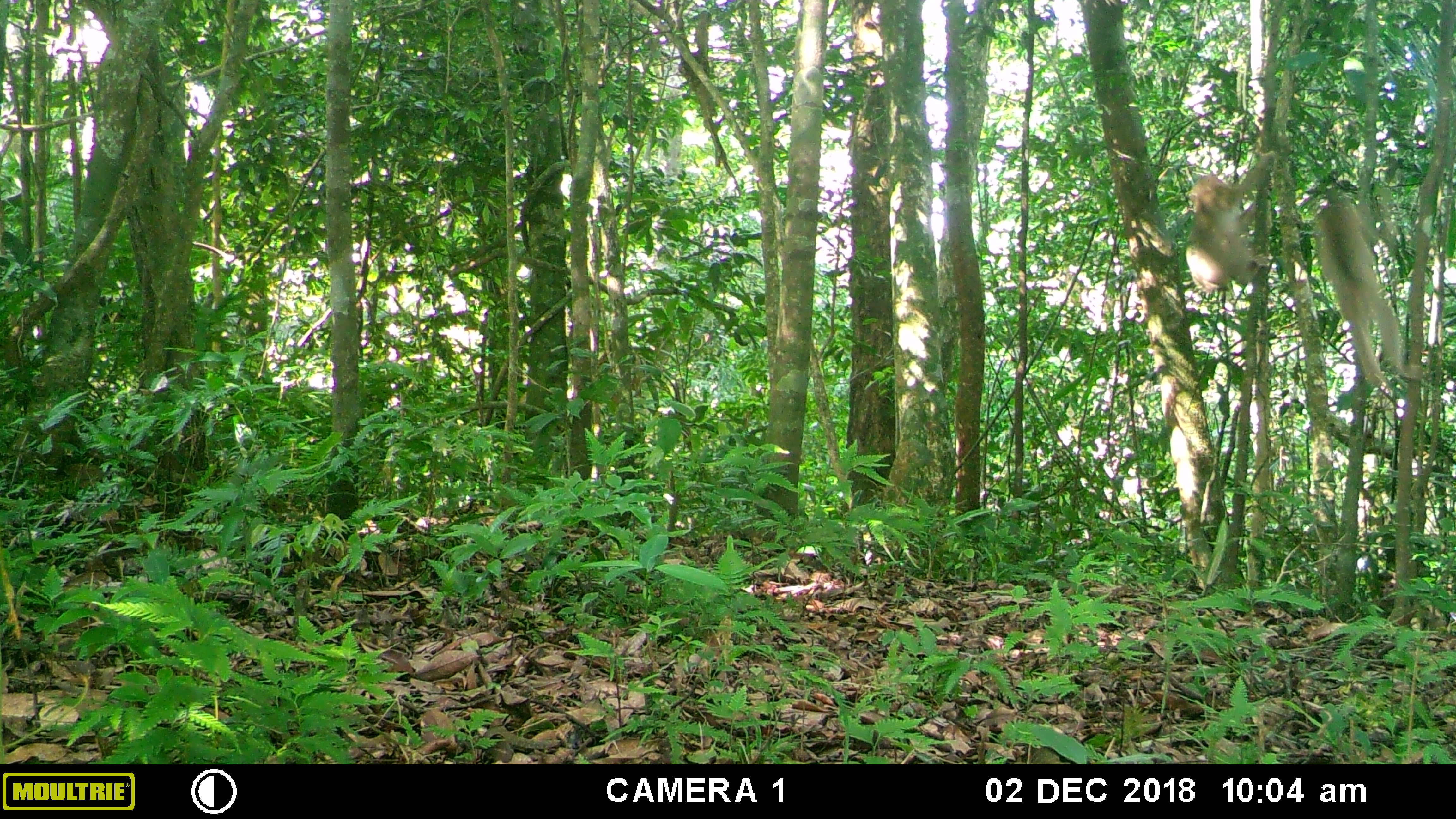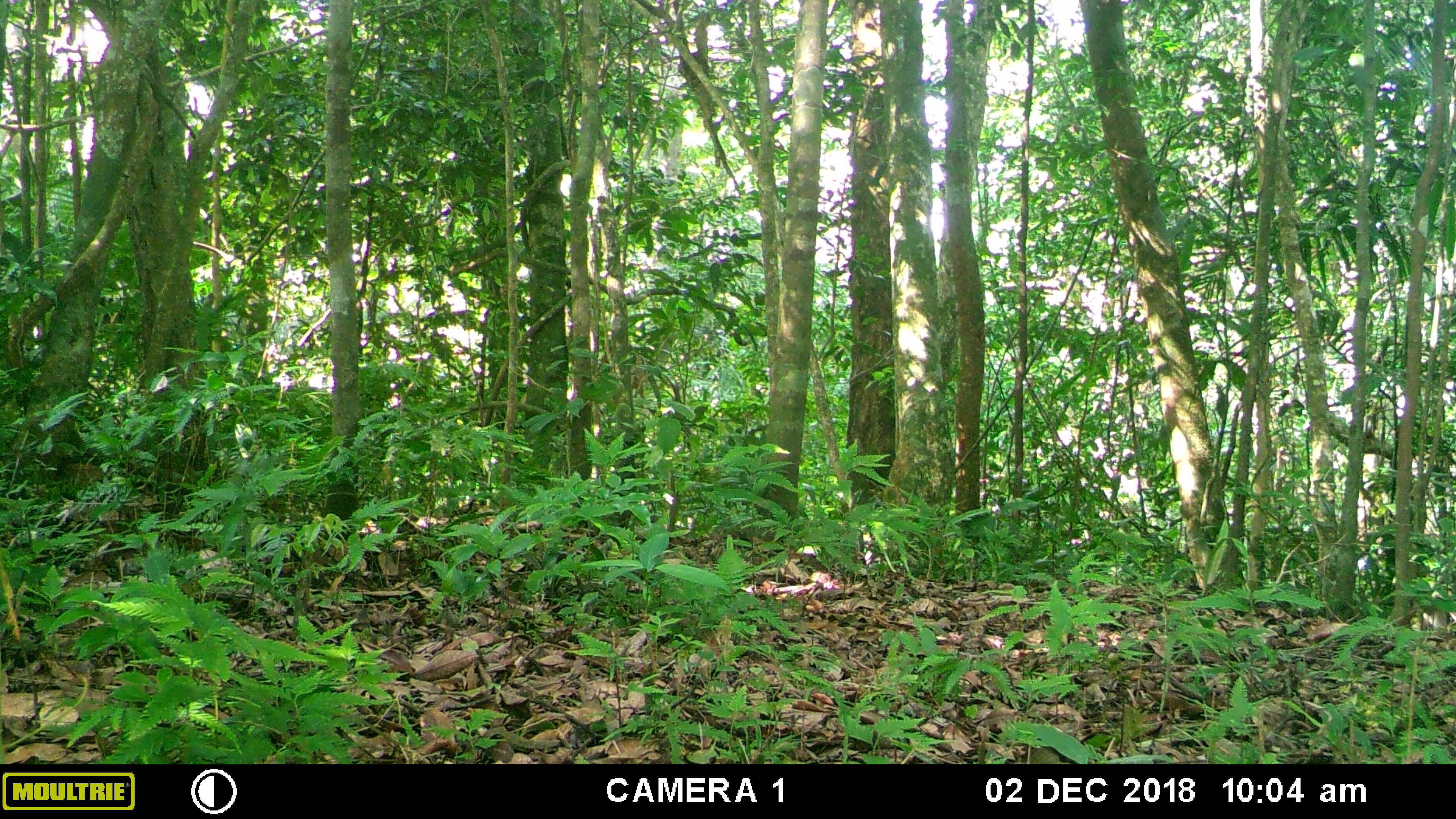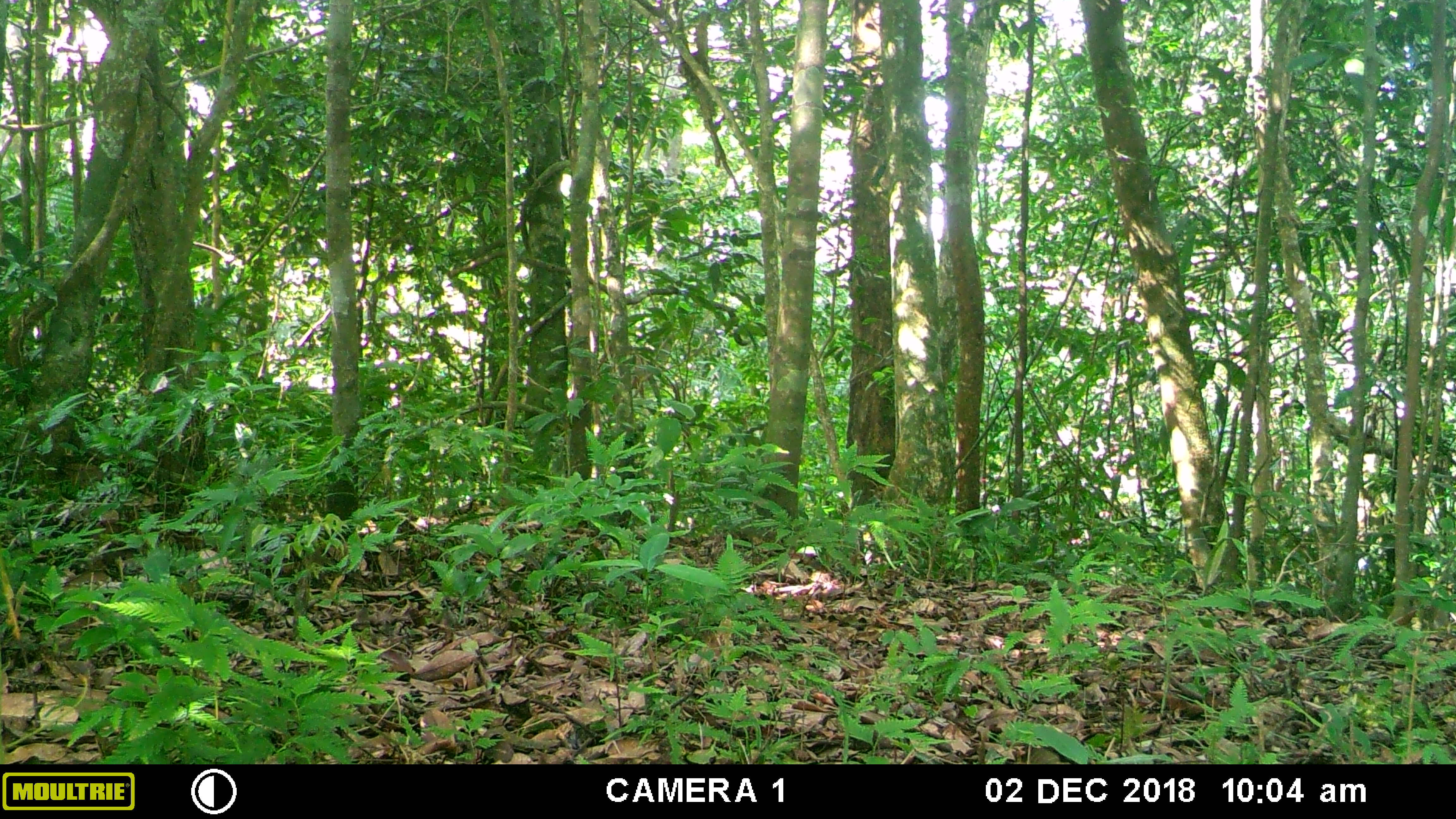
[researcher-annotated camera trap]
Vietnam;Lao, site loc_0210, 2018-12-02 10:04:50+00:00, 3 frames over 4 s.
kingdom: Animalia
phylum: Chordata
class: Mammalia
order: Primates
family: Cercopithecidae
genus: Macaca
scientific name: Macaca nemestrina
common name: pig-tailed macaque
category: pig tailed macaque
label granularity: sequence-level